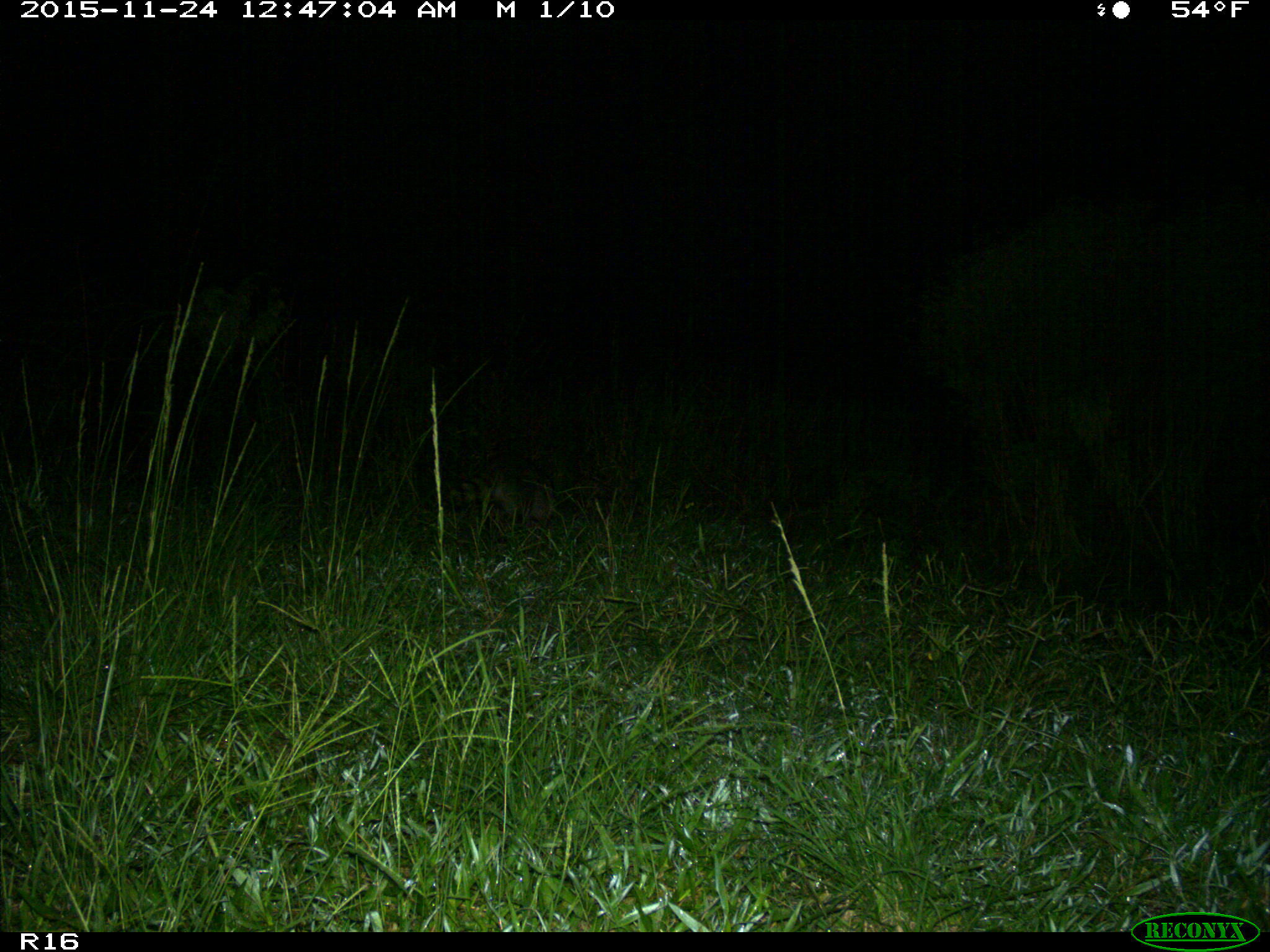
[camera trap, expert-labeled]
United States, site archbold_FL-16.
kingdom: Animalia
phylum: Chordata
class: Mammalia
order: Carnivora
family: Procyonidae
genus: Procyon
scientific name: Procyon lotor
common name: common raccoon